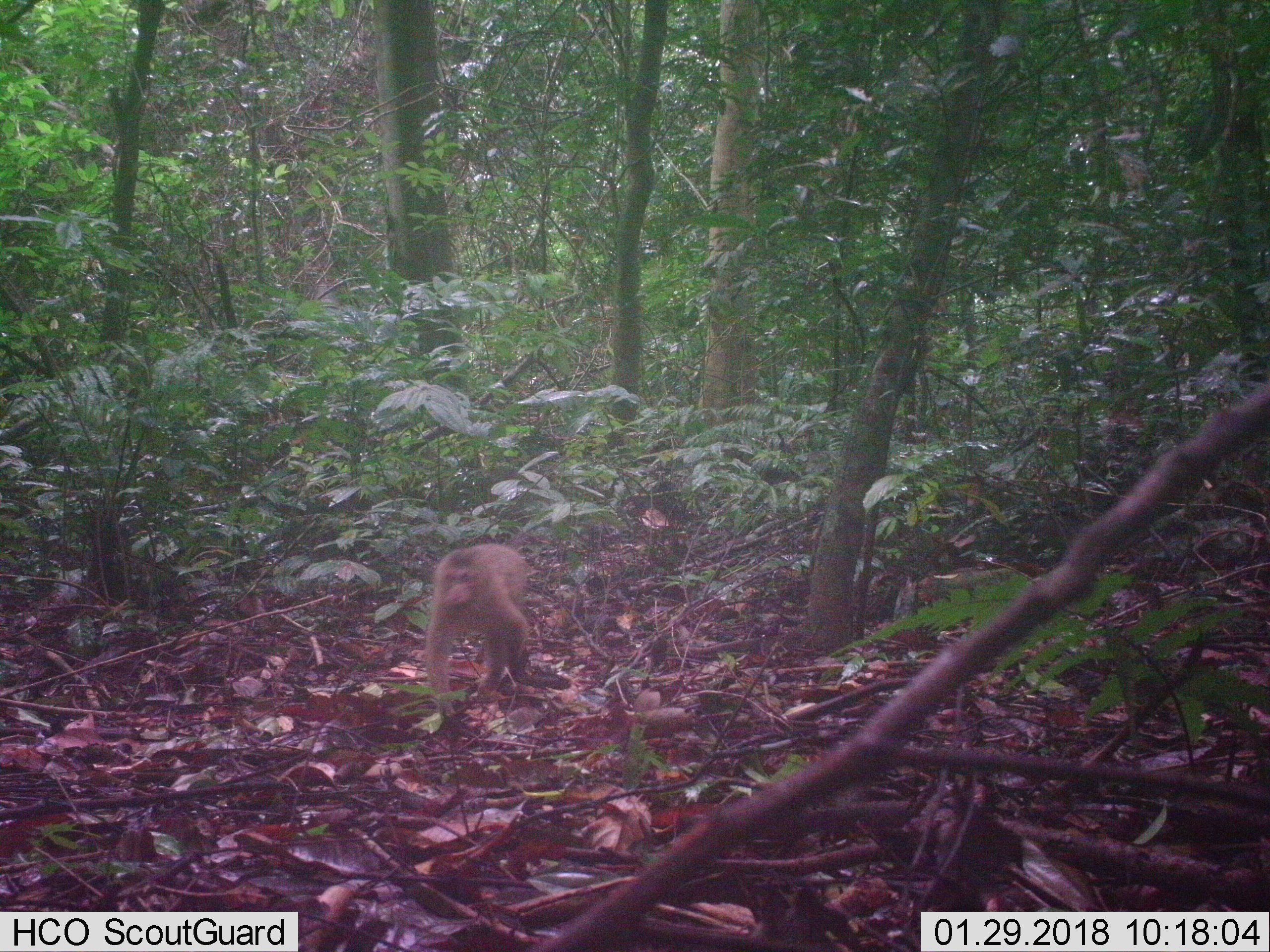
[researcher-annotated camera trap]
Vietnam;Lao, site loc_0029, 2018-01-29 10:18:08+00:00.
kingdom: Animalia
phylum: Chordata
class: Mammalia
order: Primates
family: Cercopithecidae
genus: Macaca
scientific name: Macaca nemestrina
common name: pig-tailed macaque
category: pig tailed macaque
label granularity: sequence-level